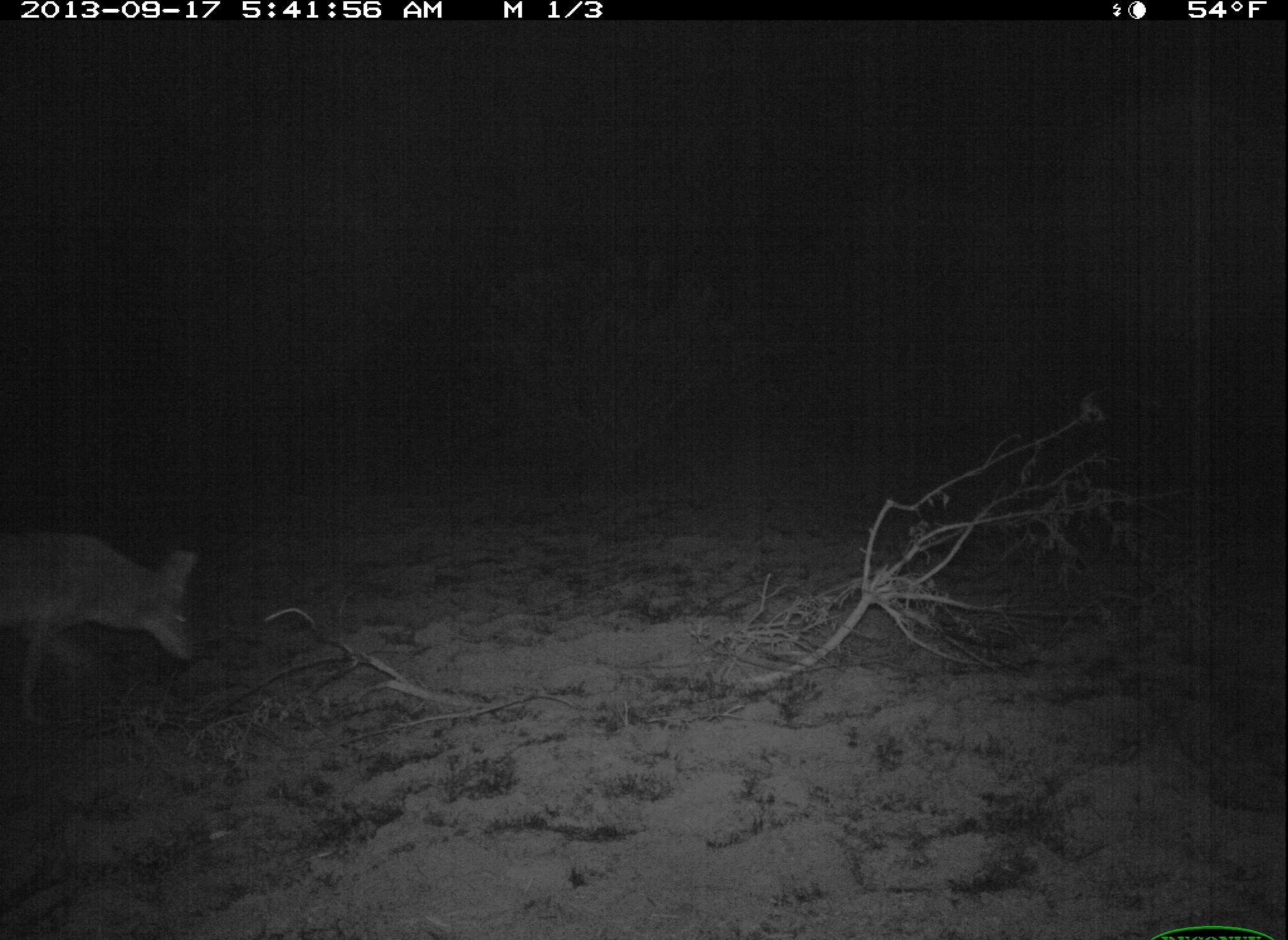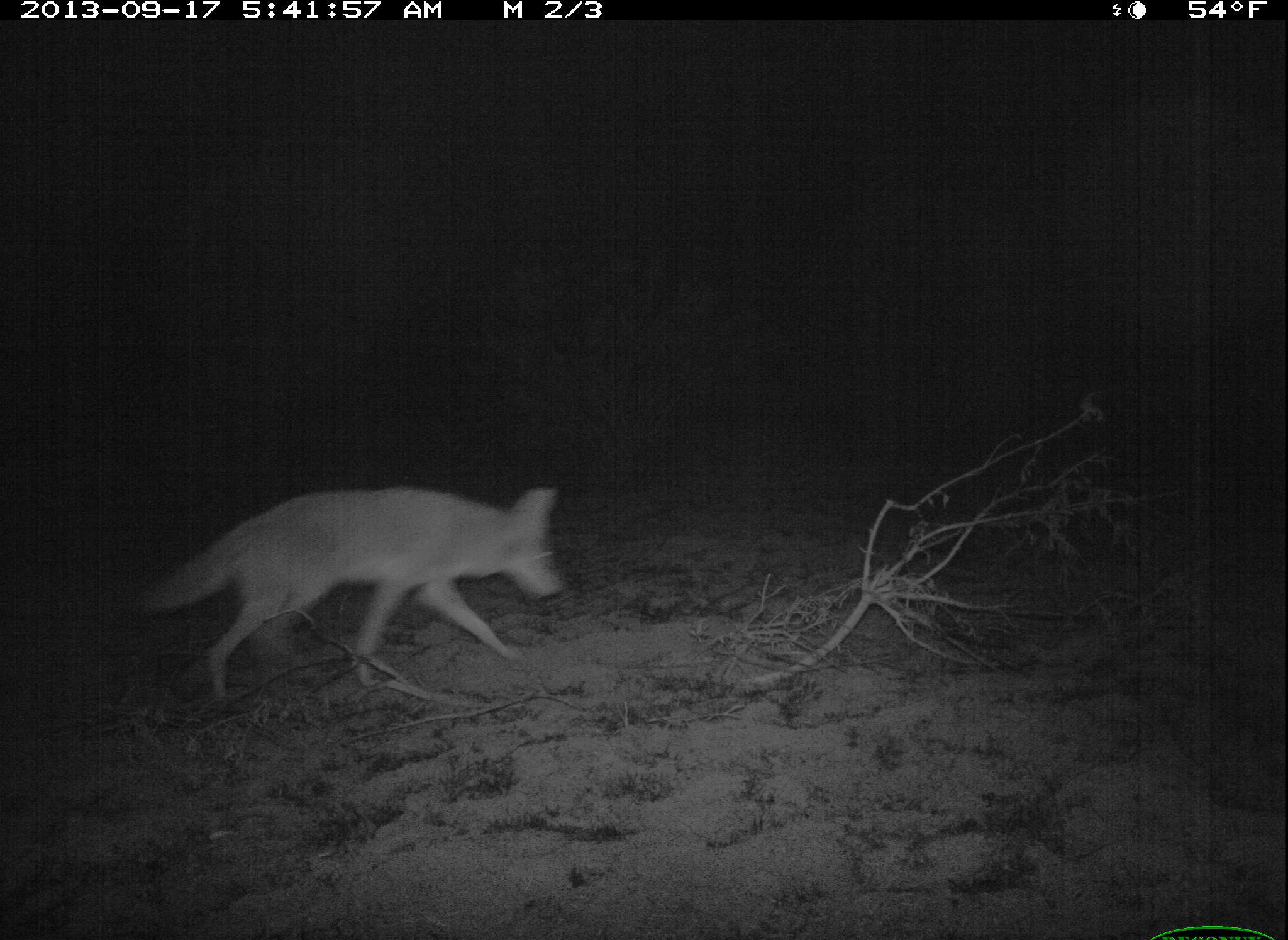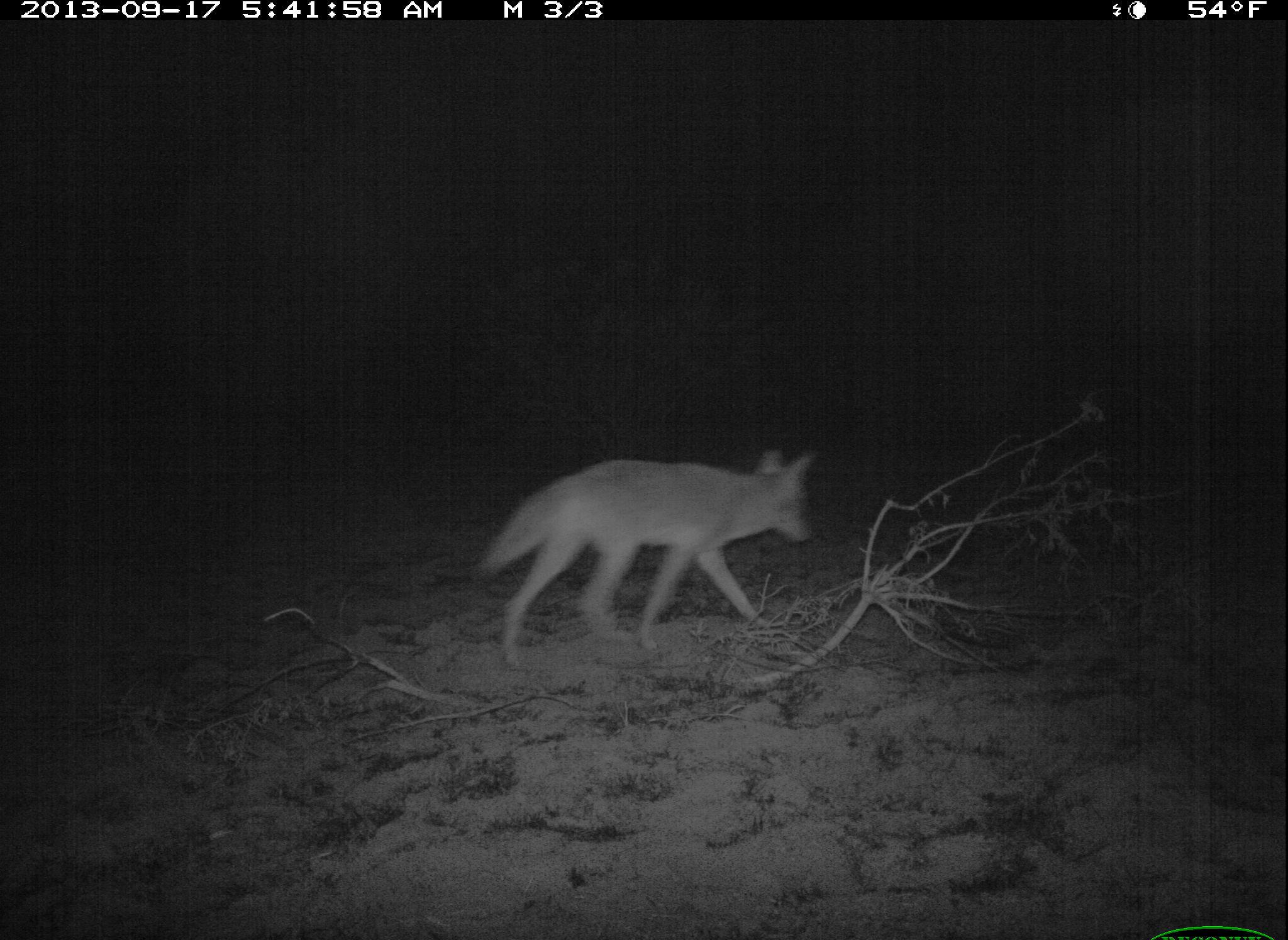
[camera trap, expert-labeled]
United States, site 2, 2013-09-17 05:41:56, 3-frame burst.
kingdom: Animalia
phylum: Chordata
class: Mammalia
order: Carnivora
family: Canidae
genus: Canis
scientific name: Canis latrans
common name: coyote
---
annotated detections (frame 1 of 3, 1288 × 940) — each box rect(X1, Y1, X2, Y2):
coyote: rect(0, 529, 202, 721)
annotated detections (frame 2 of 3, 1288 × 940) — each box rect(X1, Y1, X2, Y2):
coyote: rect(137, 486, 564, 702)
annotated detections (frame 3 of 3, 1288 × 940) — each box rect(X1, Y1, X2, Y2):
coyote: rect(482, 447, 815, 667)